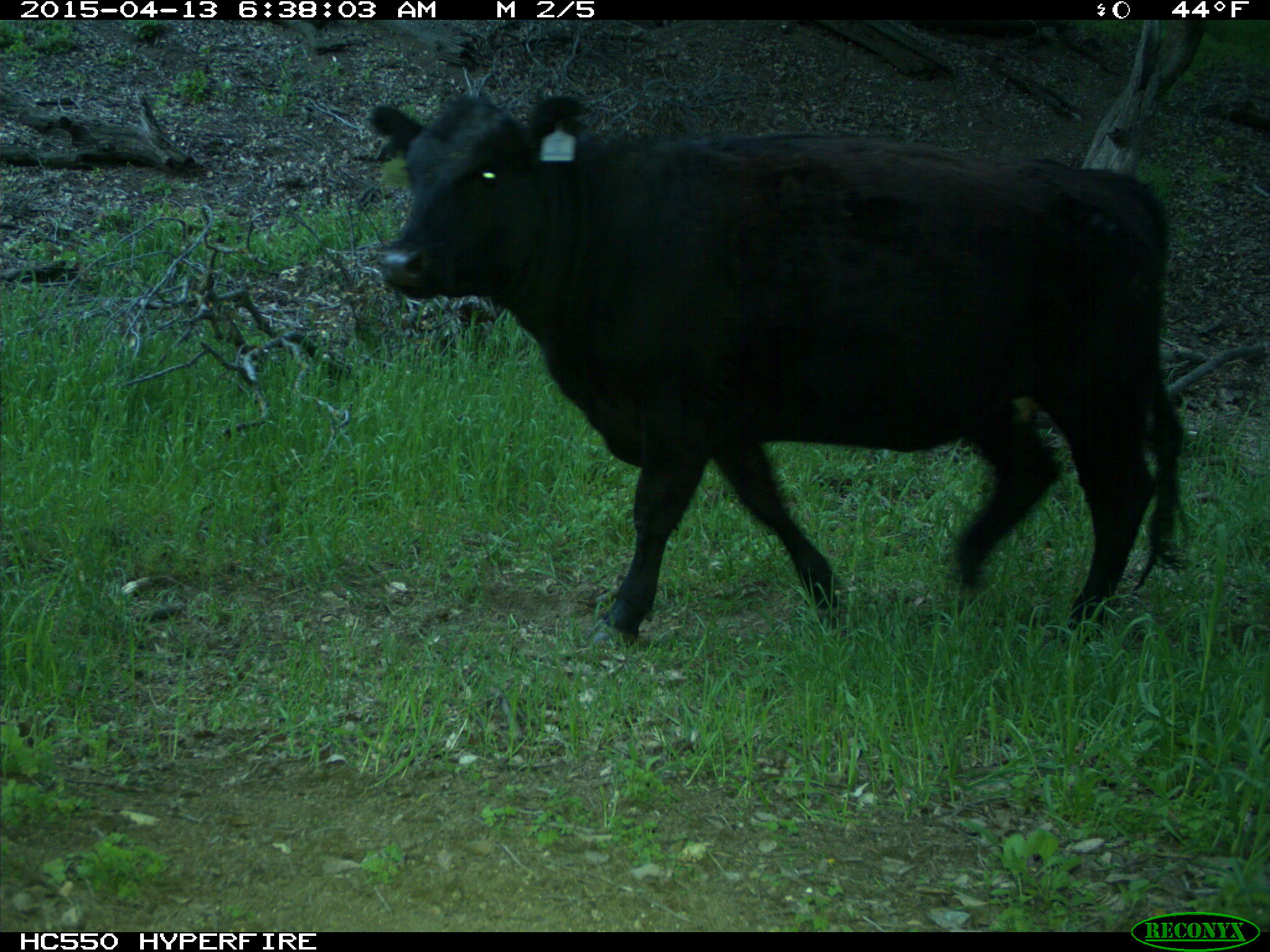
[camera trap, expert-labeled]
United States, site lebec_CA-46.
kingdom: Animalia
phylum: Chordata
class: Mammalia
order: Artiodactyla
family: Bovidae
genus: Bos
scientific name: Bos taurus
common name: domestic cow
Bos taurus (domestic cow).